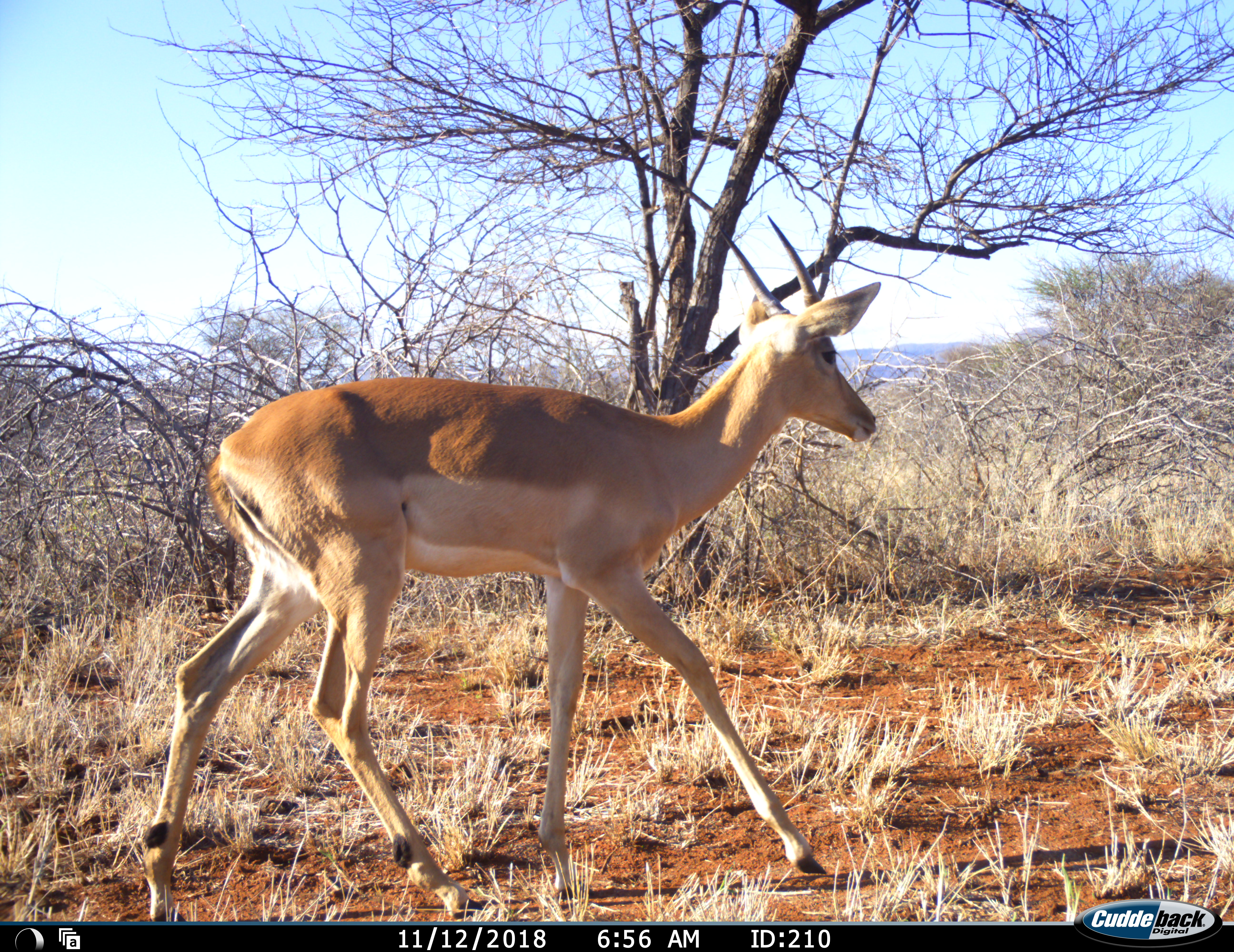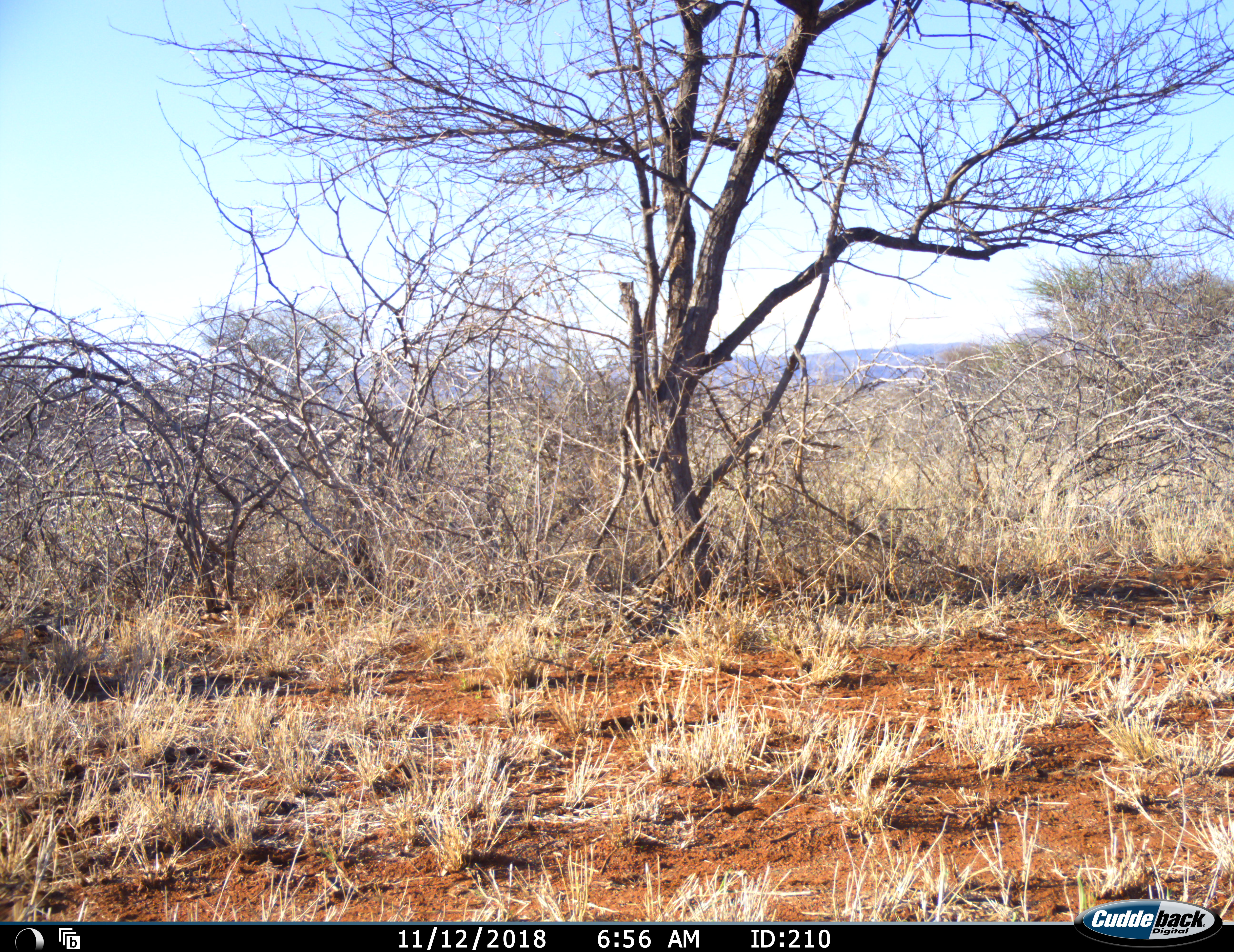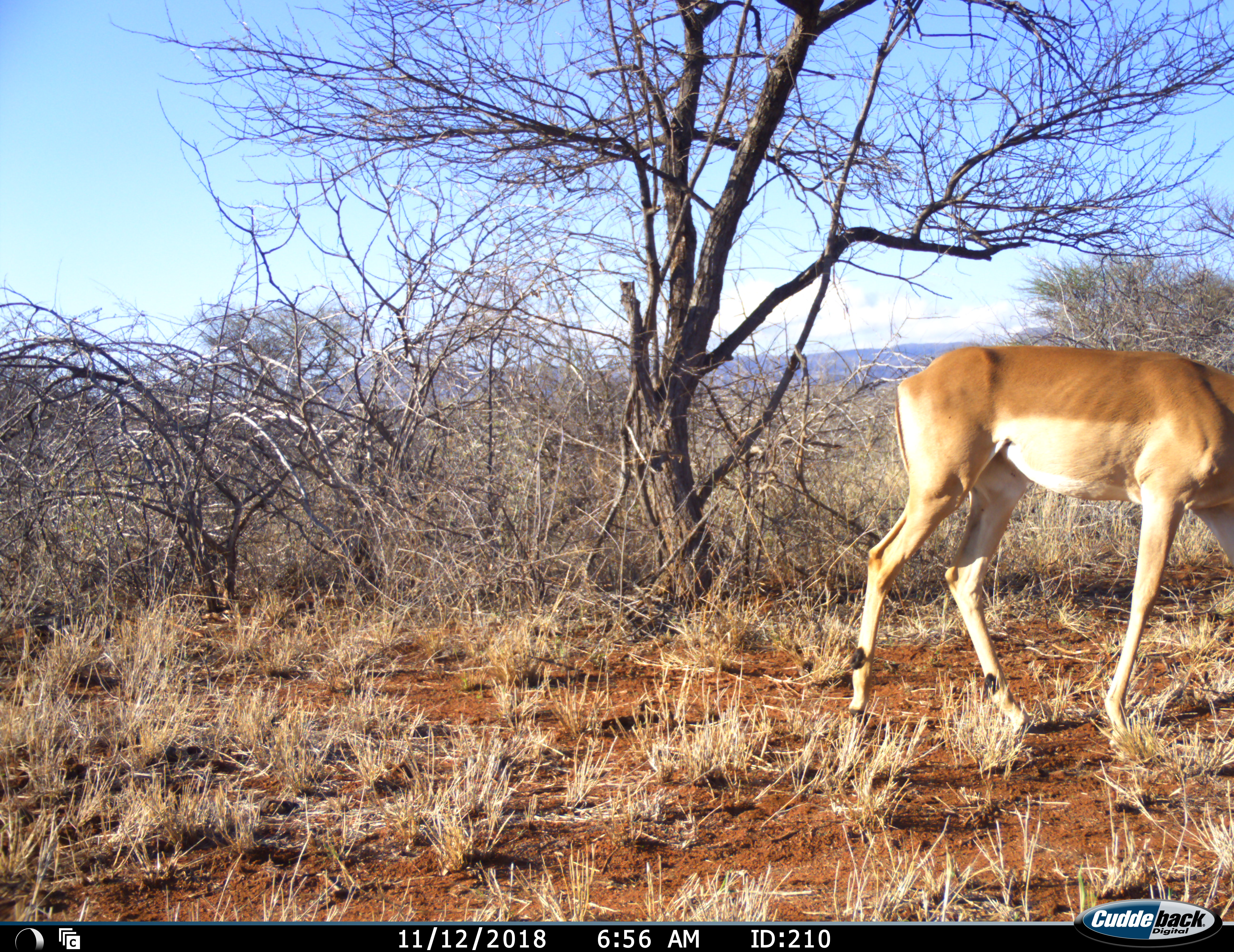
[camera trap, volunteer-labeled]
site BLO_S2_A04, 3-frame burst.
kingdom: Animalia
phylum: Chordata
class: Mammalia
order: Artiodactyla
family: Bovidae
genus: Aepyceros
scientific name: Aepyceros melampus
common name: impala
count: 1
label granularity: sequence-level